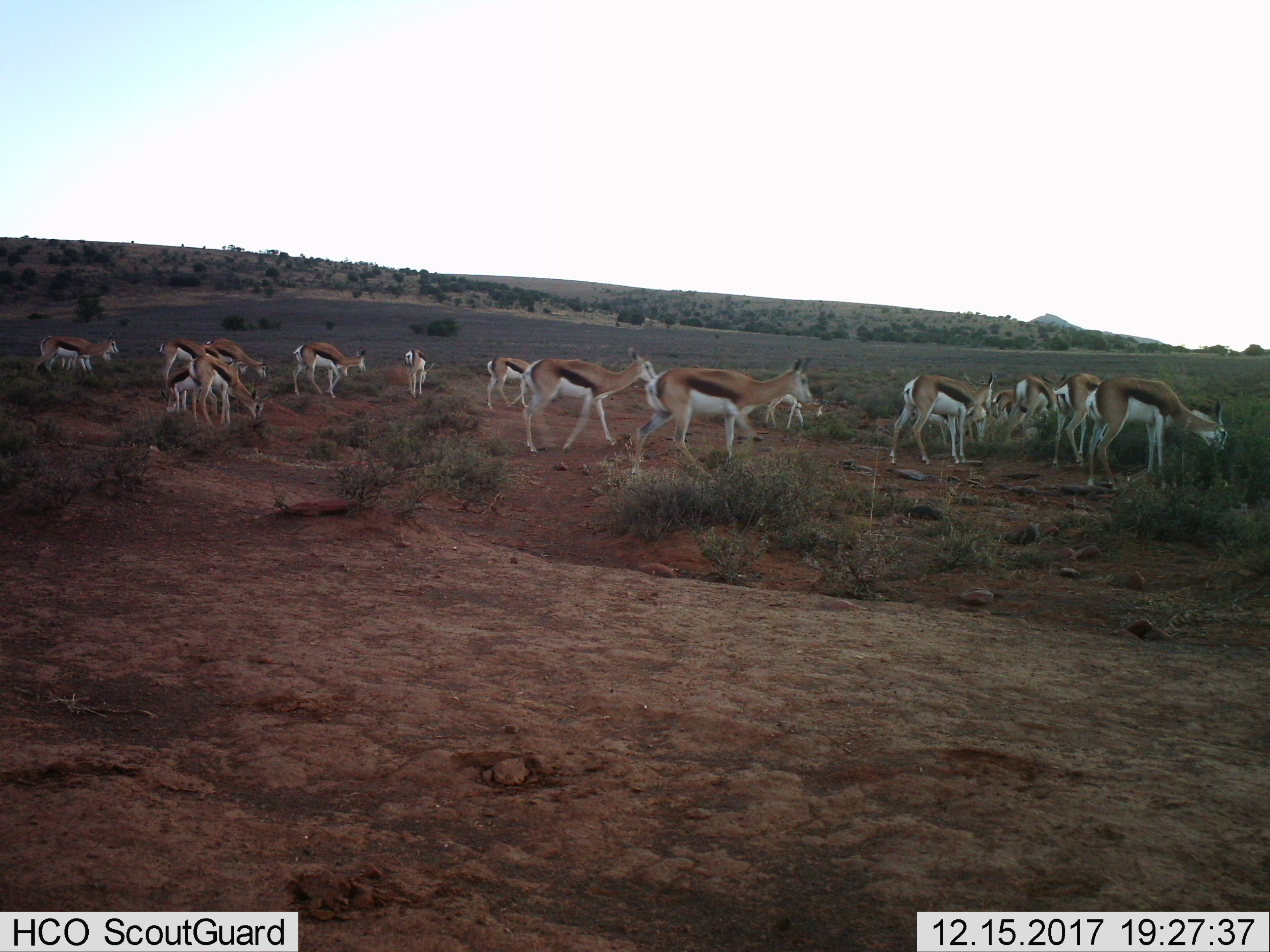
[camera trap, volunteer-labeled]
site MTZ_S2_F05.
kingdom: Animalia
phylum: Chordata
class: Mammalia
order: Artiodactyla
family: Bovidae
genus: Antidorcas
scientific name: Antidorcas marsupialis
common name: springbok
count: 11-50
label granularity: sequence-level